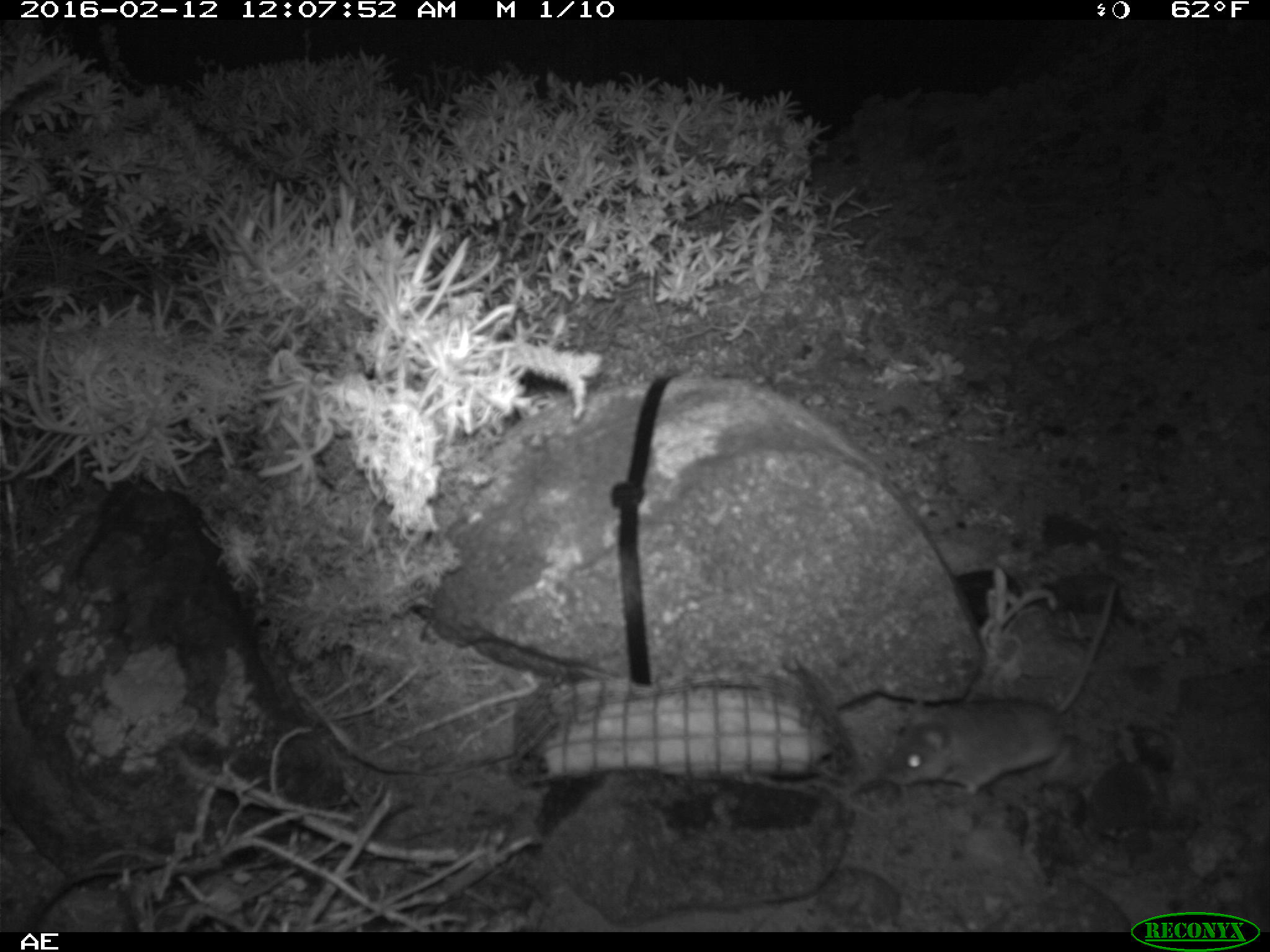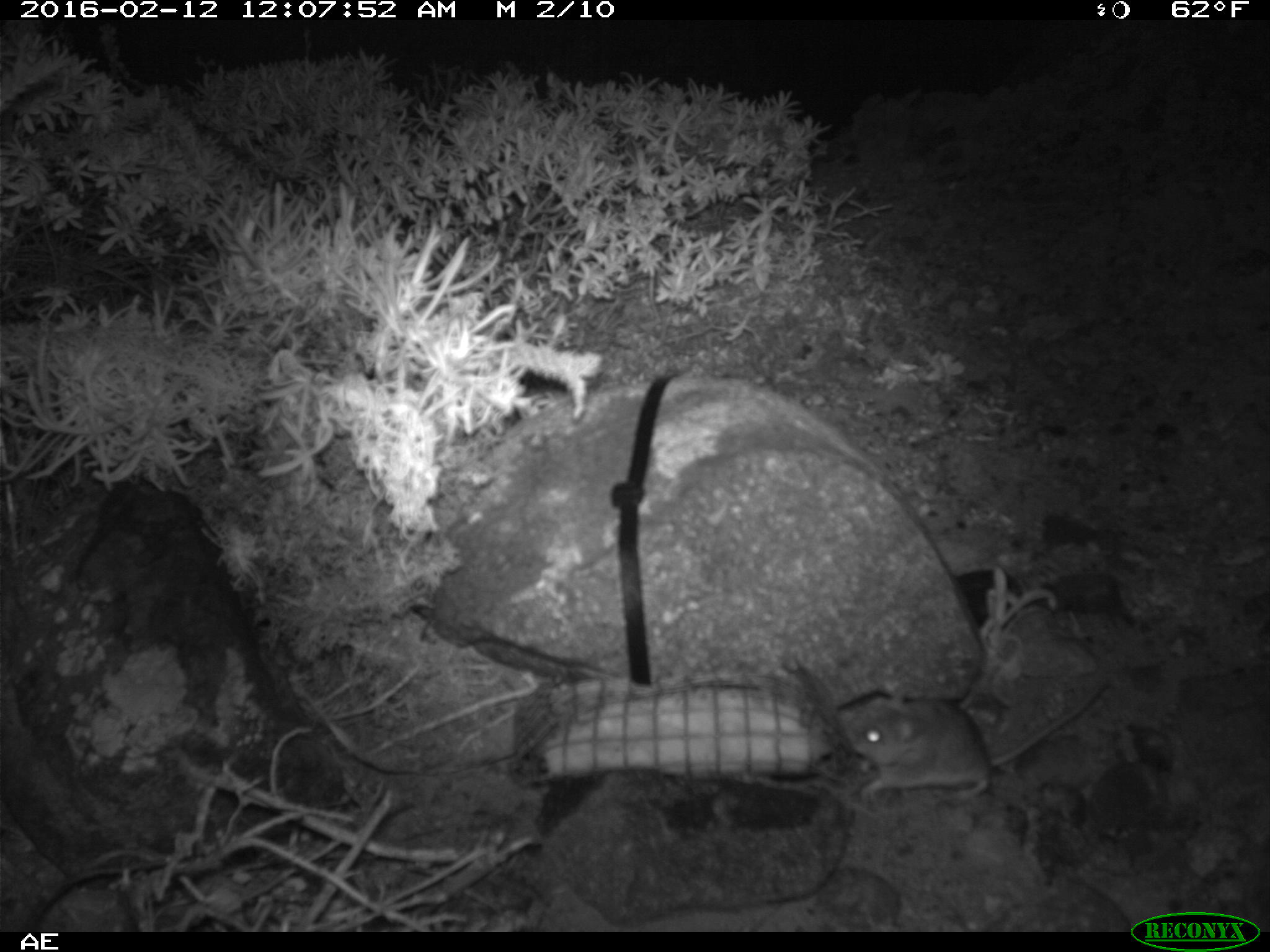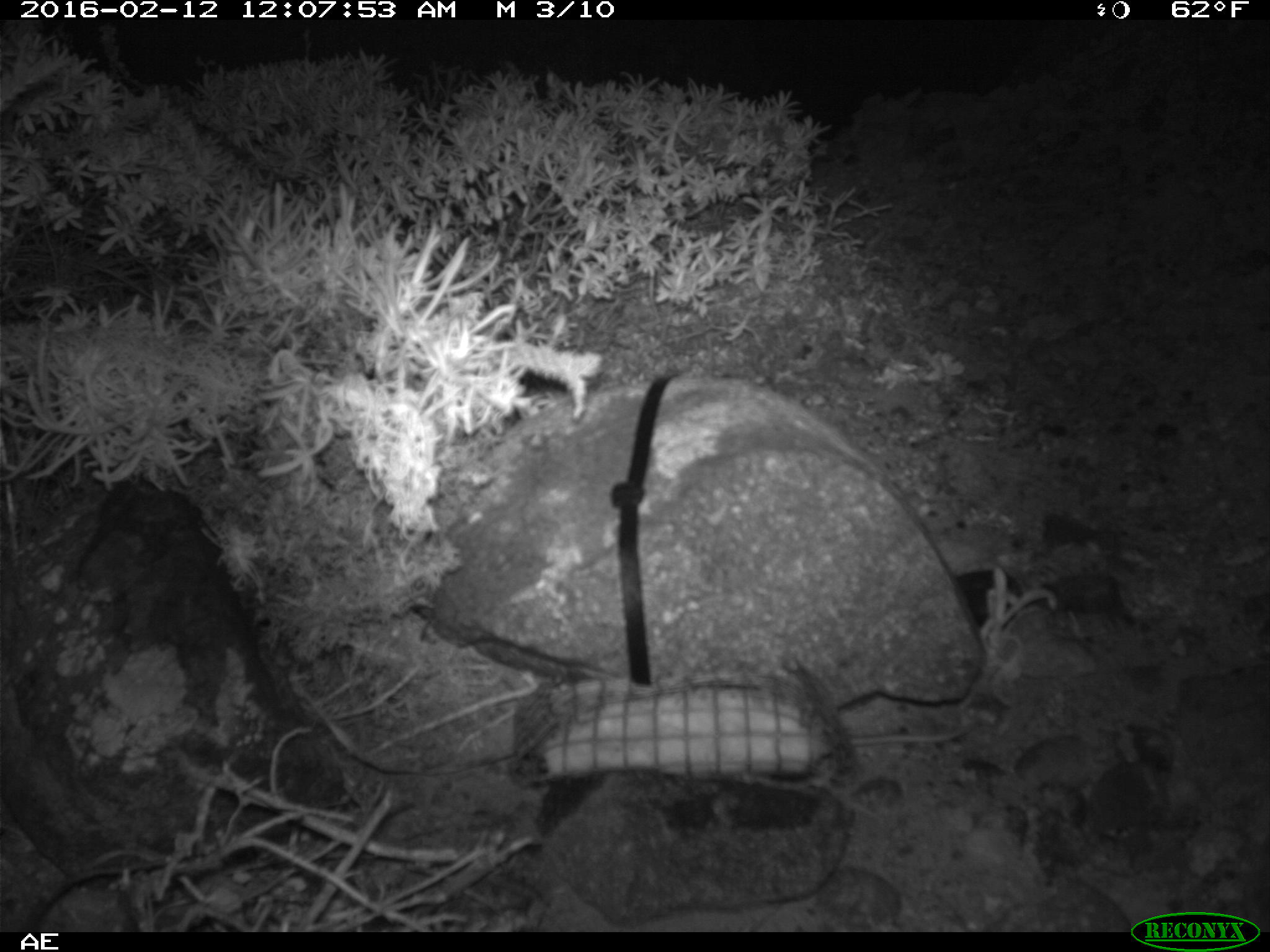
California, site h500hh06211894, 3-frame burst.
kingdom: Animalia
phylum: Chordata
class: Mammalia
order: Rodentia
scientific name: Rodentia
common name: rodent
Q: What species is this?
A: Rodent (Rodentia).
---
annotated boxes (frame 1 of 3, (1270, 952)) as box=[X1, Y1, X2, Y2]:
rodent: box=[874, 581, 1117, 798]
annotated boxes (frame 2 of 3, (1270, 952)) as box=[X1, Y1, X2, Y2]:
rodent: box=[853, 679, 1107, 799]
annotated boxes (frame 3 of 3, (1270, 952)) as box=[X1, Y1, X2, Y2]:
rodent: box=[850, 726, 970, 746]